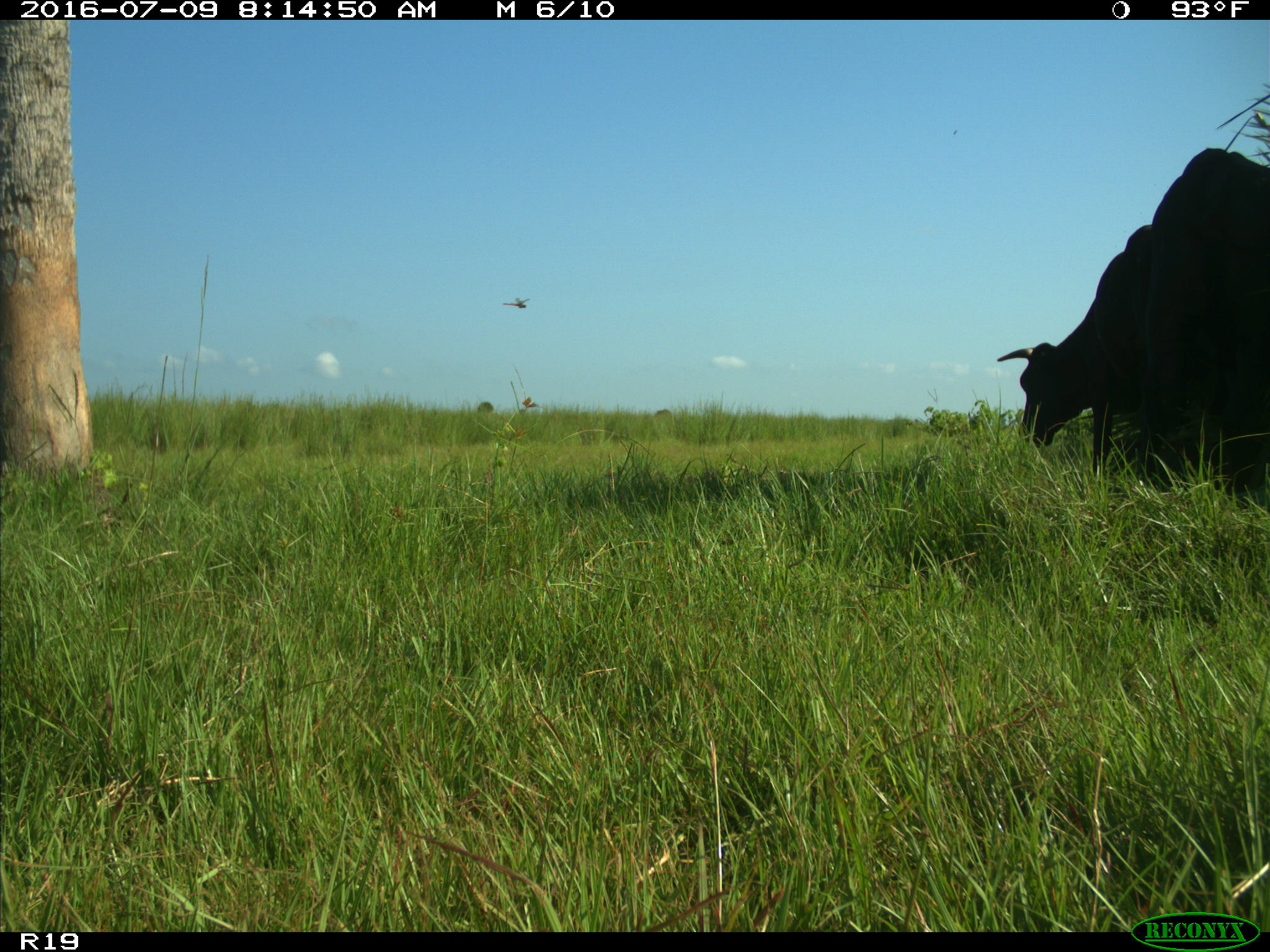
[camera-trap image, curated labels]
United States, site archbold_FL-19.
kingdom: Animalia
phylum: Chordata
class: Mammalia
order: Artiodactyla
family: Bovidae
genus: Bos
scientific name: Bos taurus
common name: domestic cow